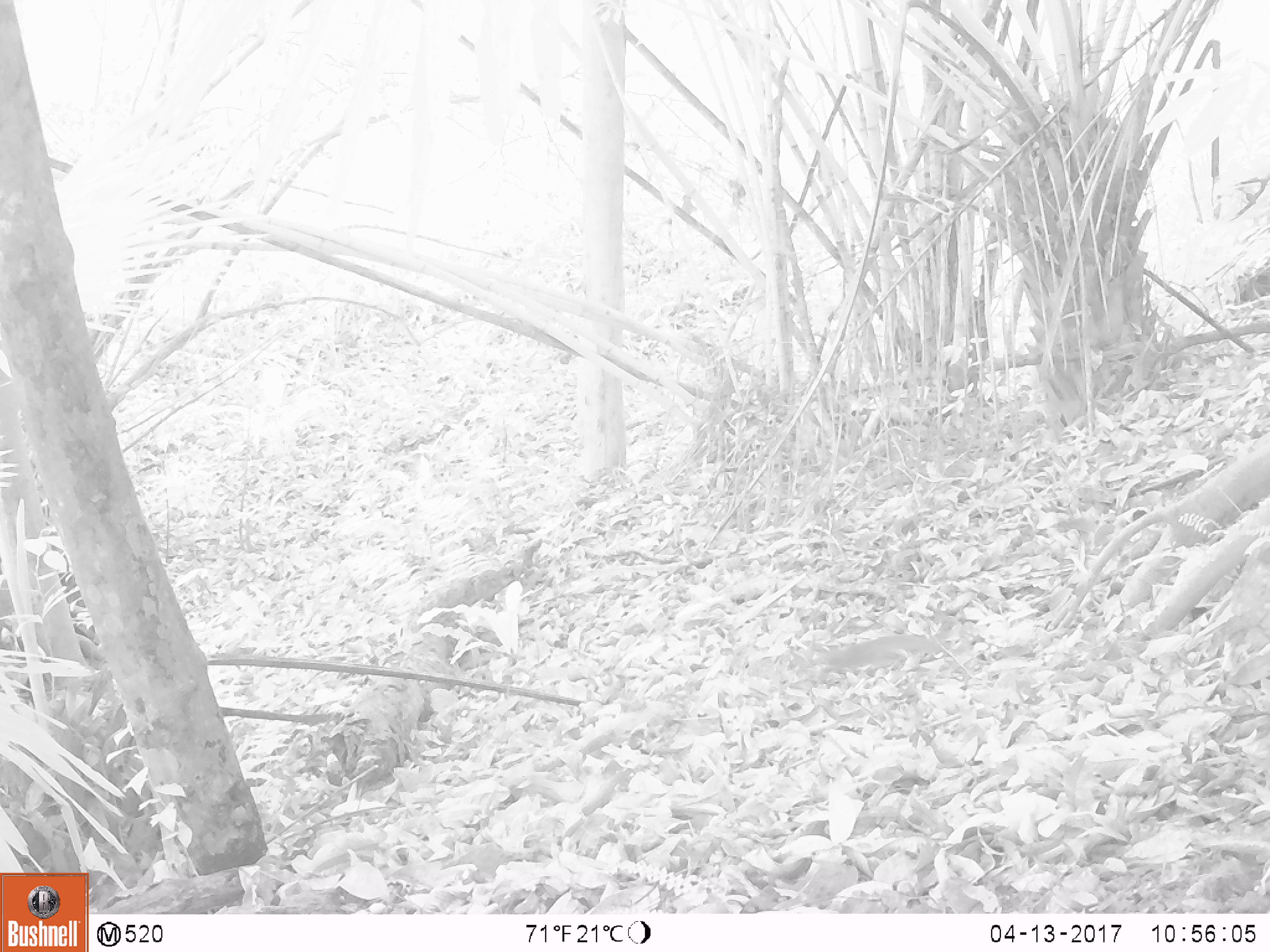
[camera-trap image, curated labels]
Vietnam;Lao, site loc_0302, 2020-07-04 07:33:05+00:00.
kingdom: Animalia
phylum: Chordata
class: Mammalia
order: Rodentia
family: Sciuridae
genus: Sciurus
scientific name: Sciurus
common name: squirrel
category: unidentified squirrel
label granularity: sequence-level